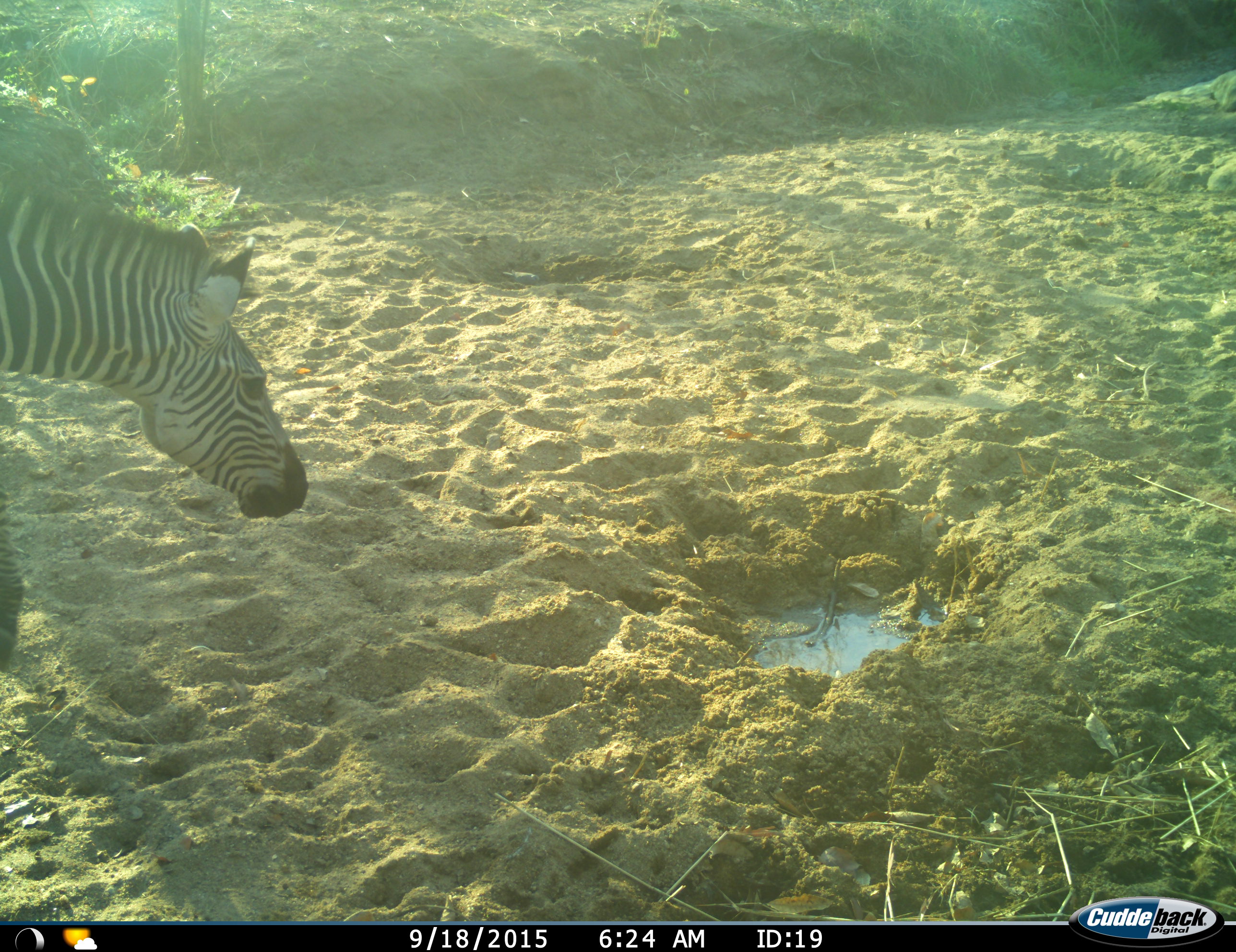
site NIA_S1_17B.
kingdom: Animalia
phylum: Chordata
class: Mammalia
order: Perissodactyla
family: Equidae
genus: Equus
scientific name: Equus quagga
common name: plains zebra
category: zebraplains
Zebraplains (plains zebra) (Equus quagga), count 1. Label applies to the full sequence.